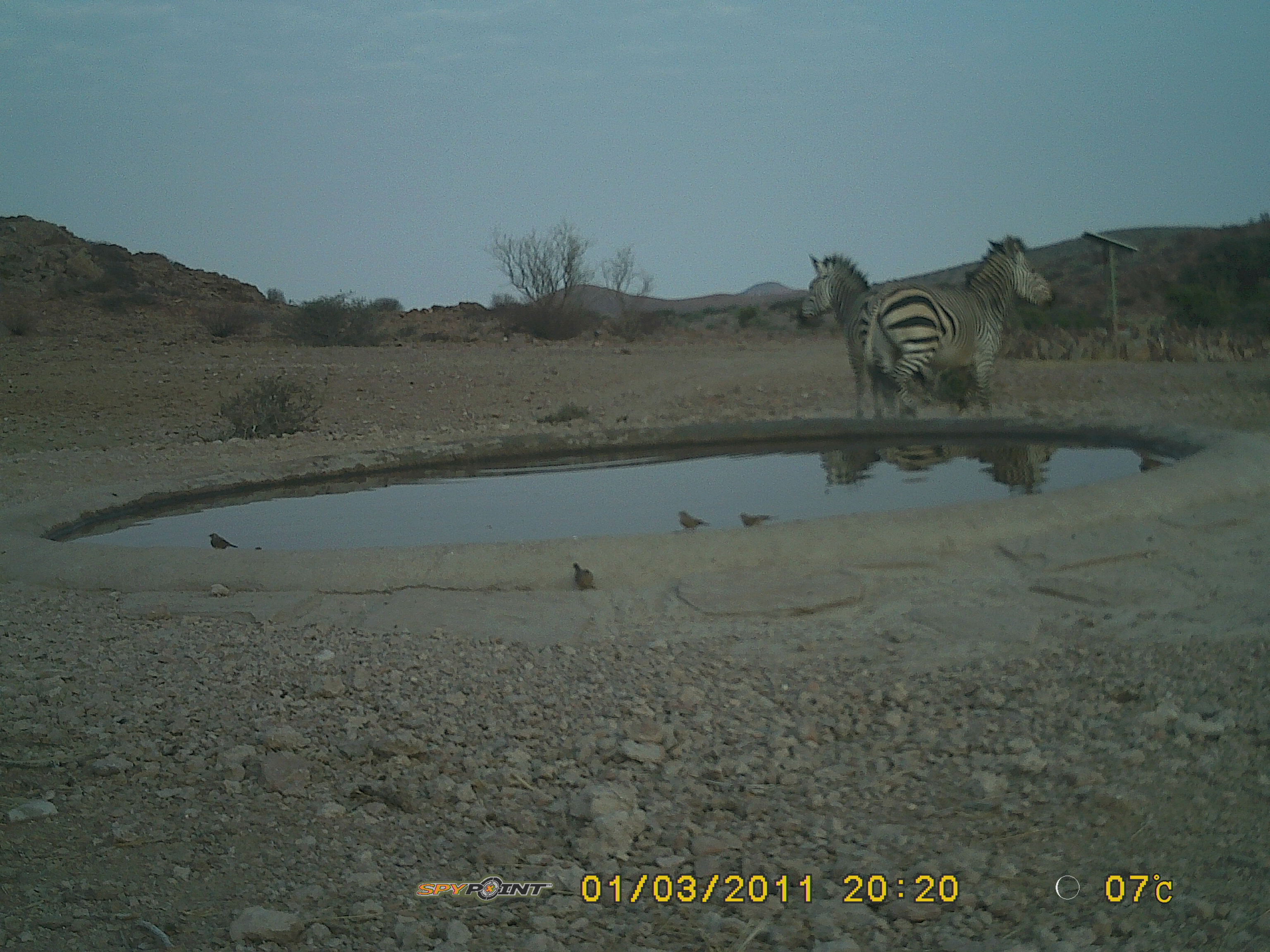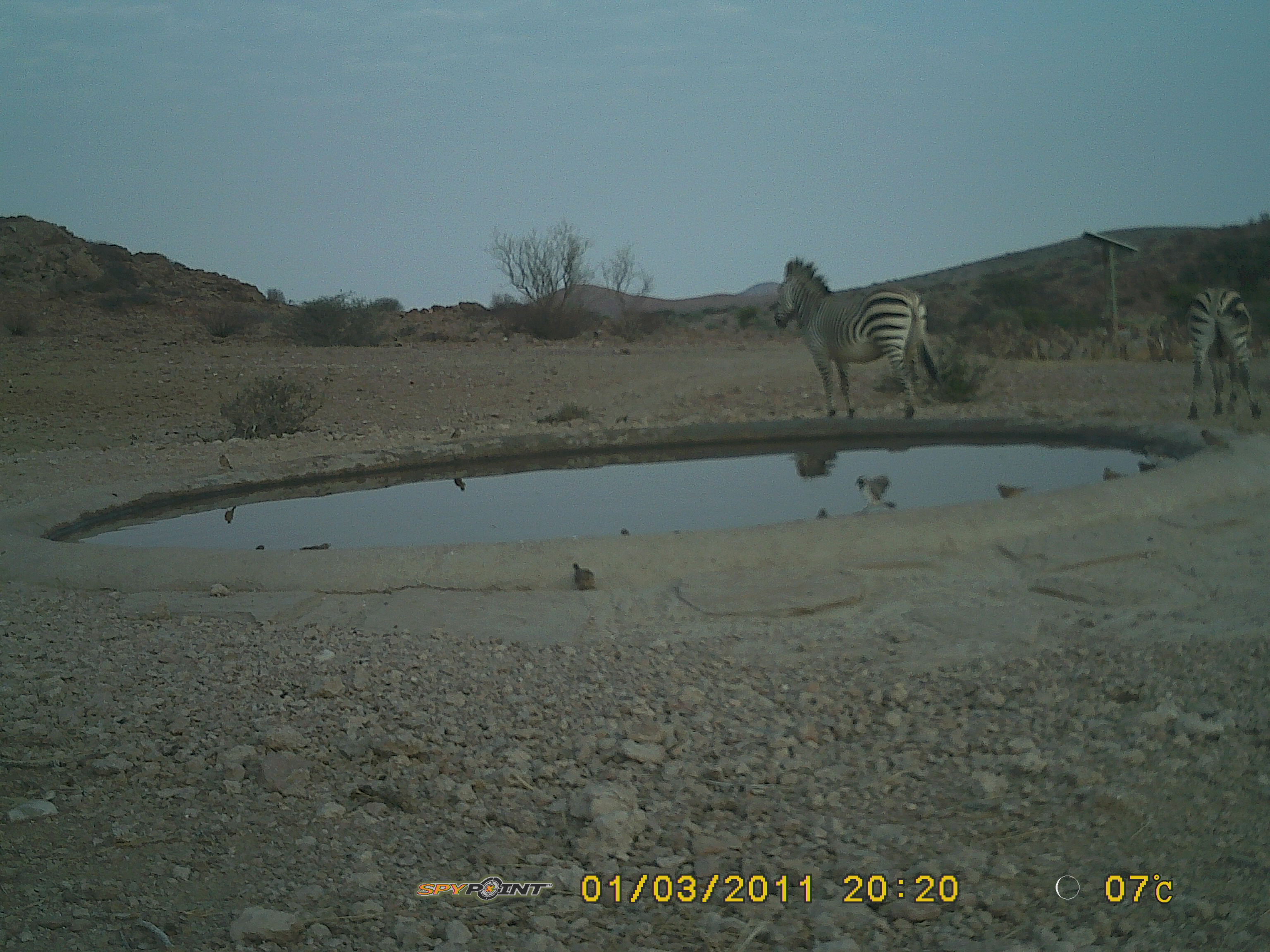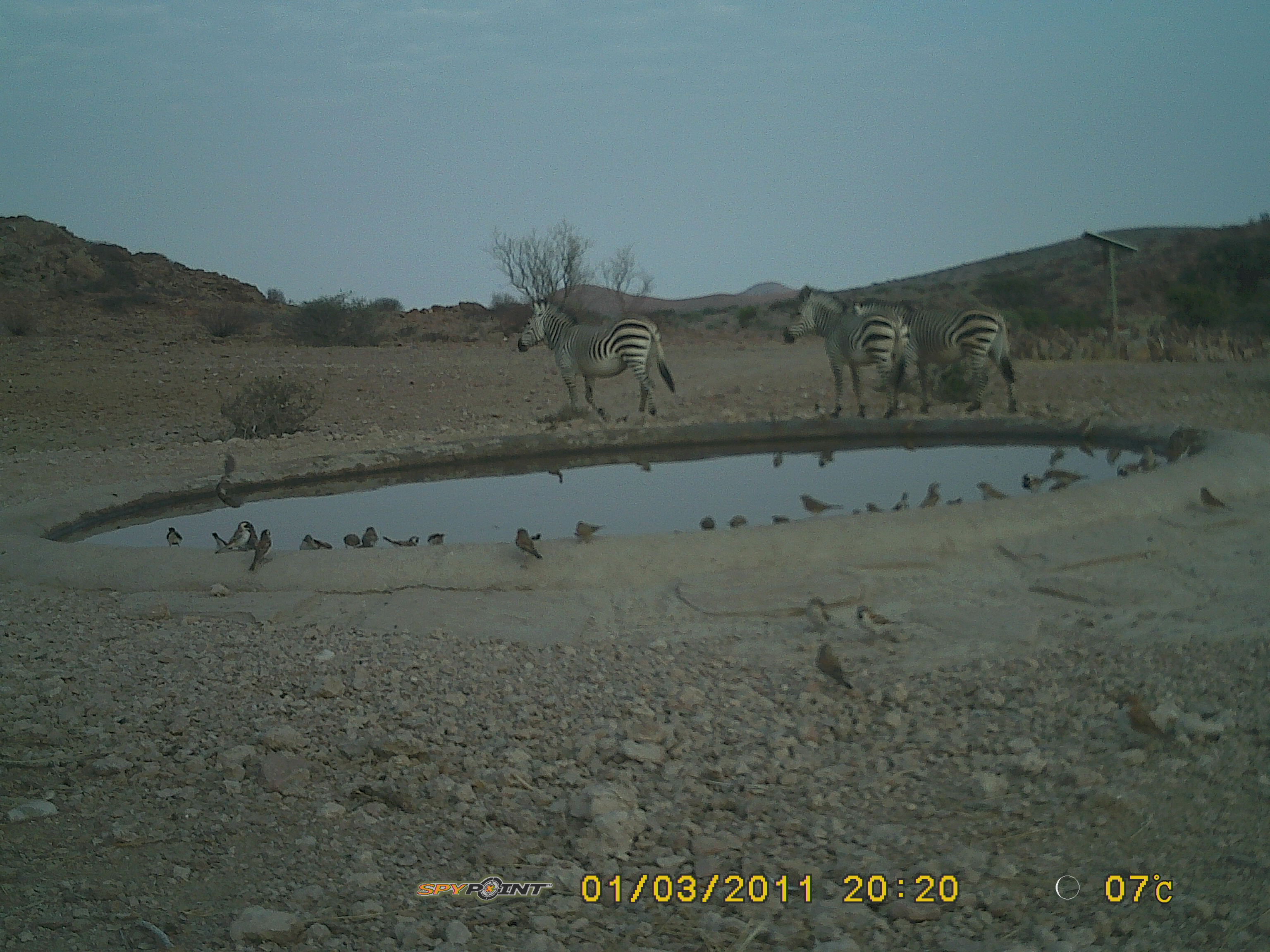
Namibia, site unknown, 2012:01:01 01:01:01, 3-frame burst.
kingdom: Animalia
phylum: Chordata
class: Mammalia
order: Perissodactyla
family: Equidae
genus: Equus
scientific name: Equus zebra hartmannae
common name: hartmann's mountain zebra